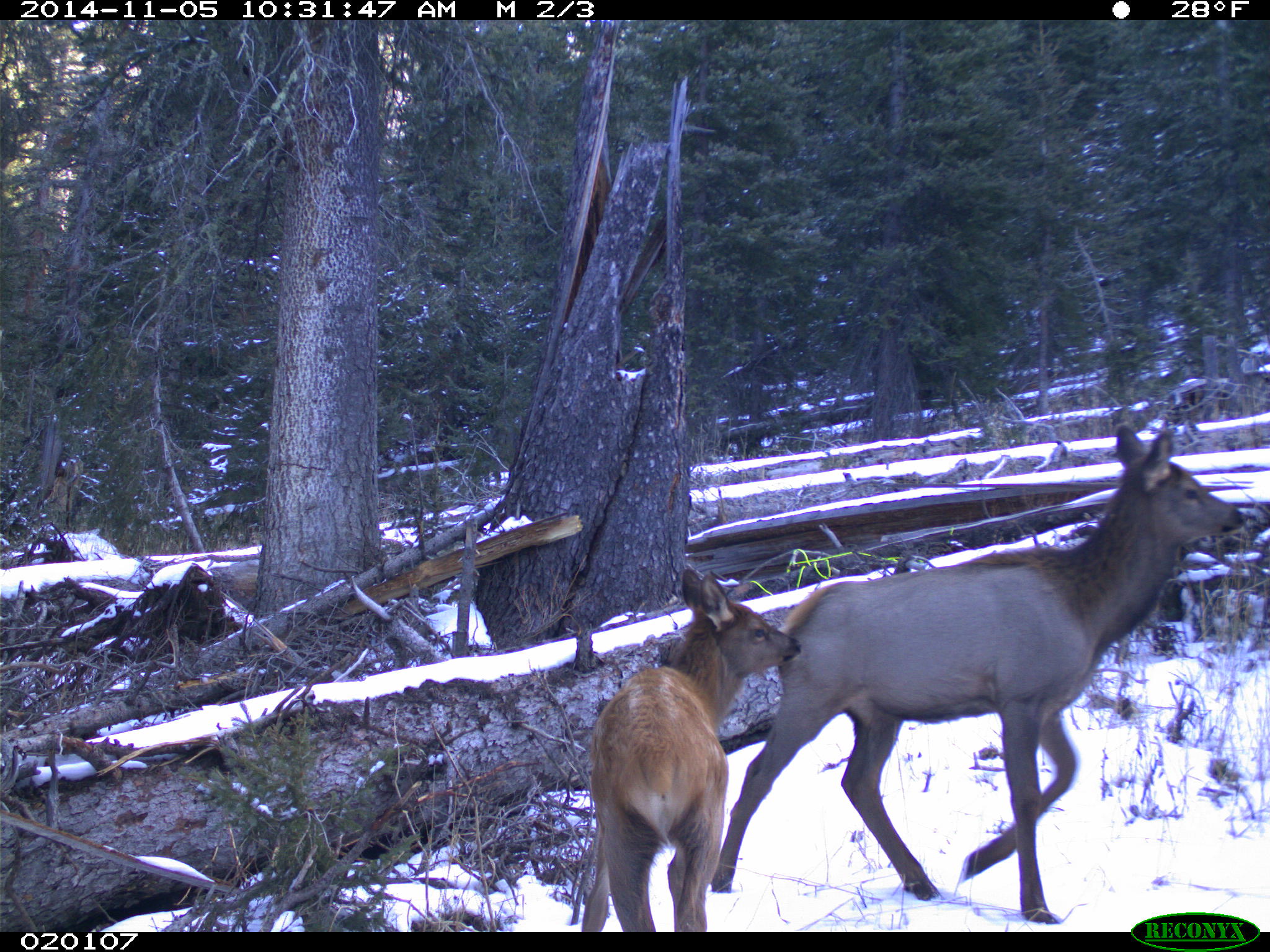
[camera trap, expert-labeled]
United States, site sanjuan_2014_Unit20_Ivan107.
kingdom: Animalia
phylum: Chordata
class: Mammalia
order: Artiodactyla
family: Cervidae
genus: Cervus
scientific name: Cervus elaphus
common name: red deer